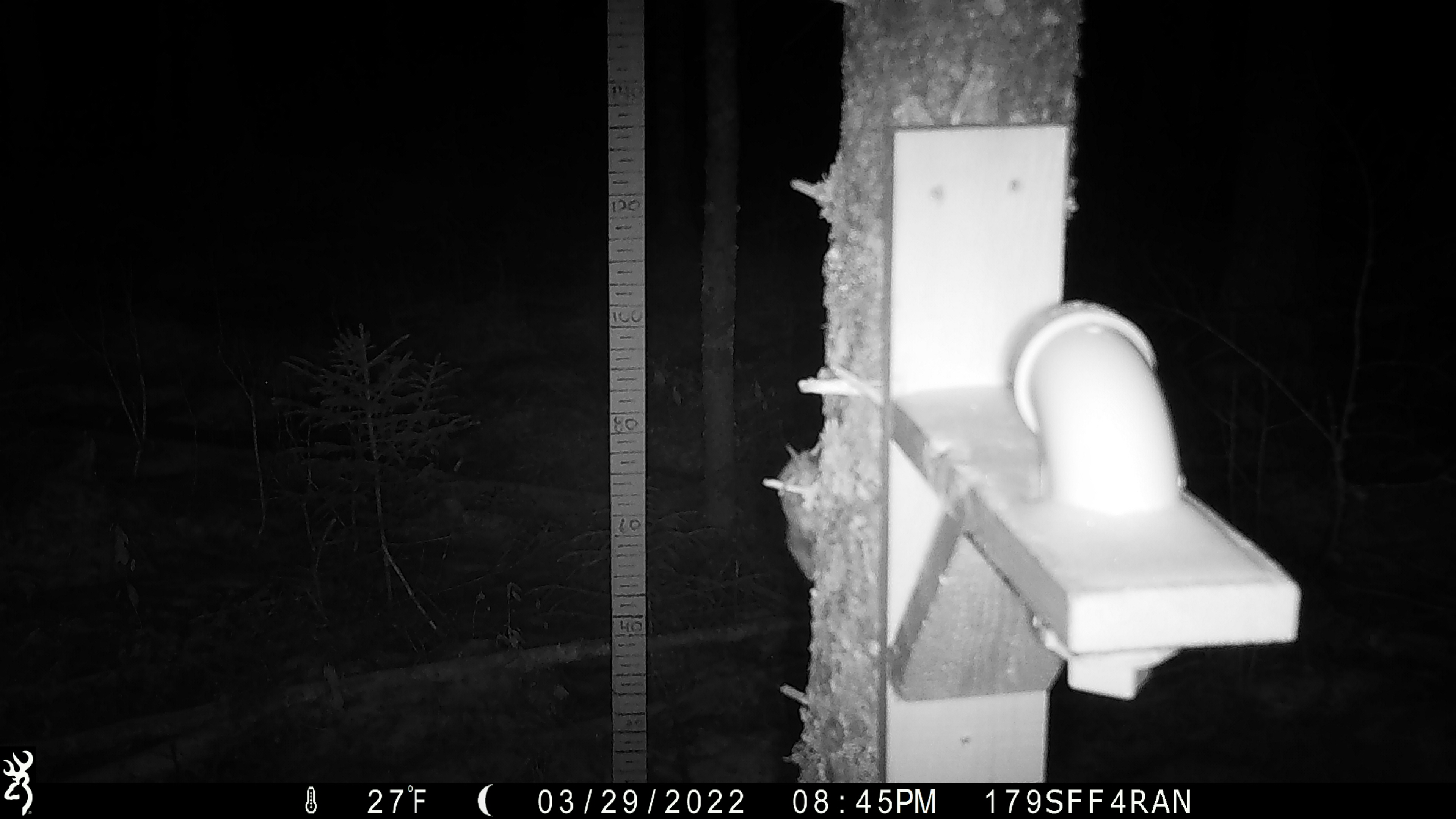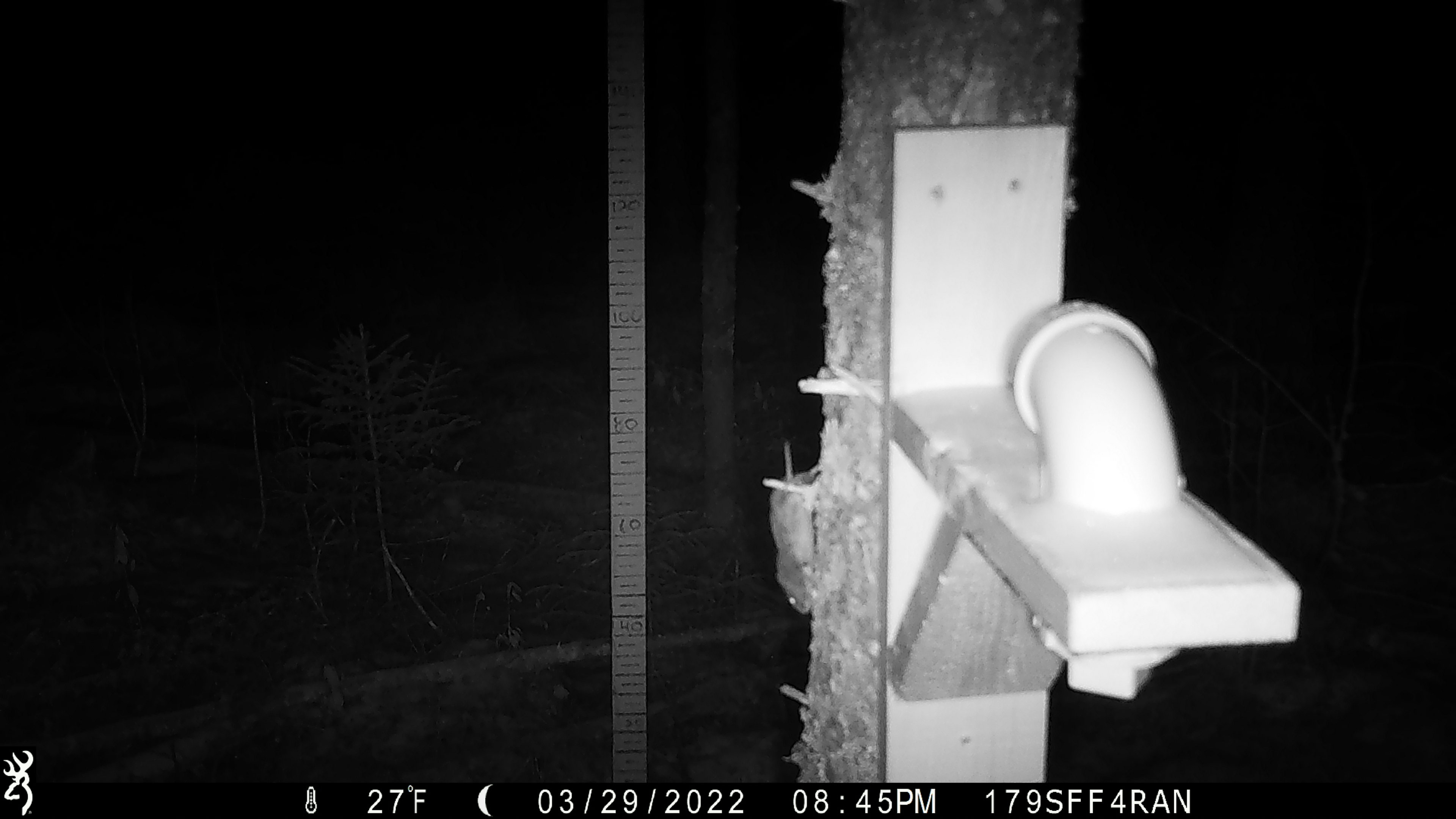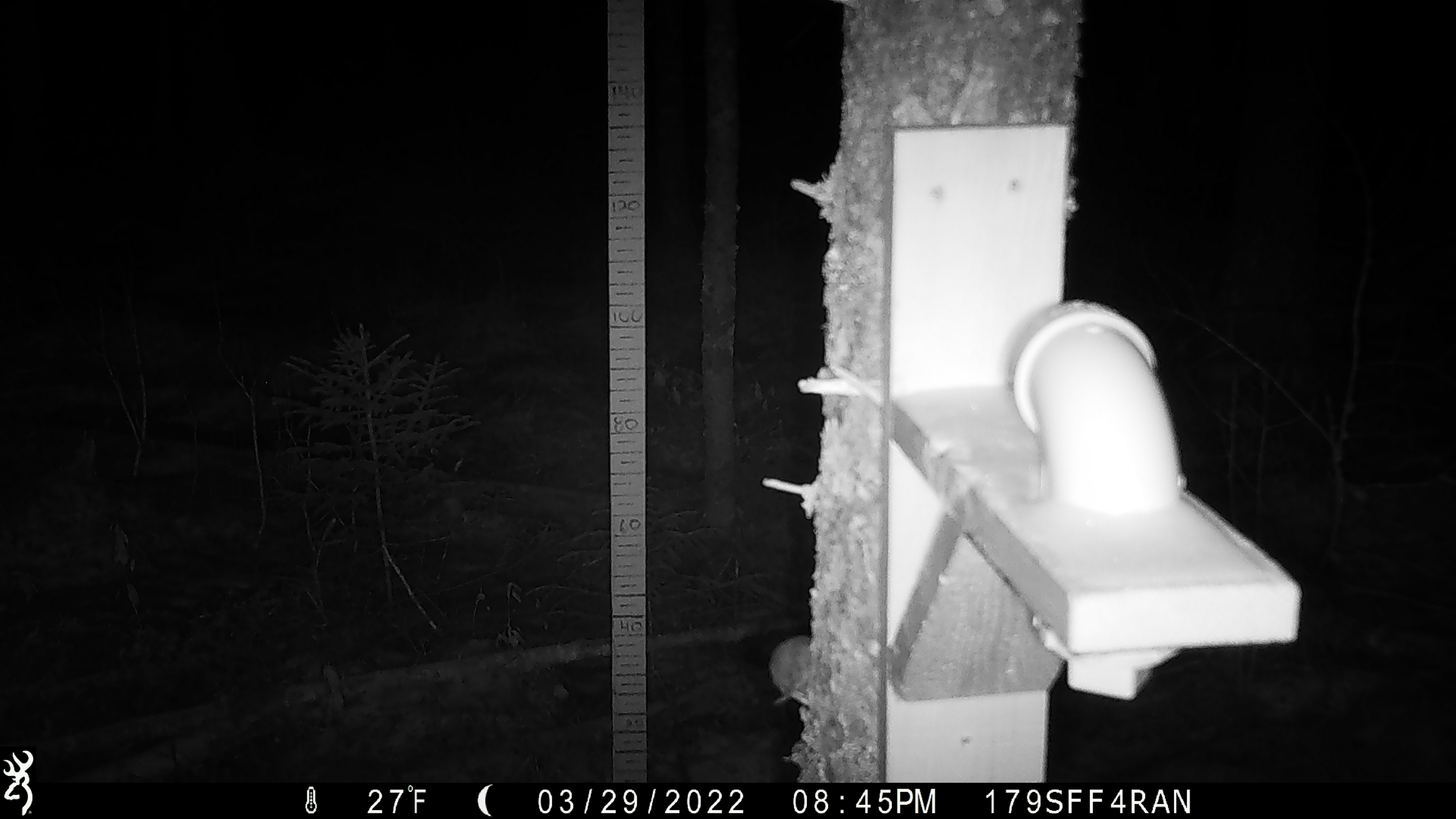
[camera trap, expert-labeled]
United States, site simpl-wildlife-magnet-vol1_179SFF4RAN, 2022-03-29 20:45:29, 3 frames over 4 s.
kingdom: Animalia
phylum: Chordata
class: Mammalia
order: Rodentia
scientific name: Rodentia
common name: mouse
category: mouse sp.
Mouse sp. (mouse) (Rodentia).